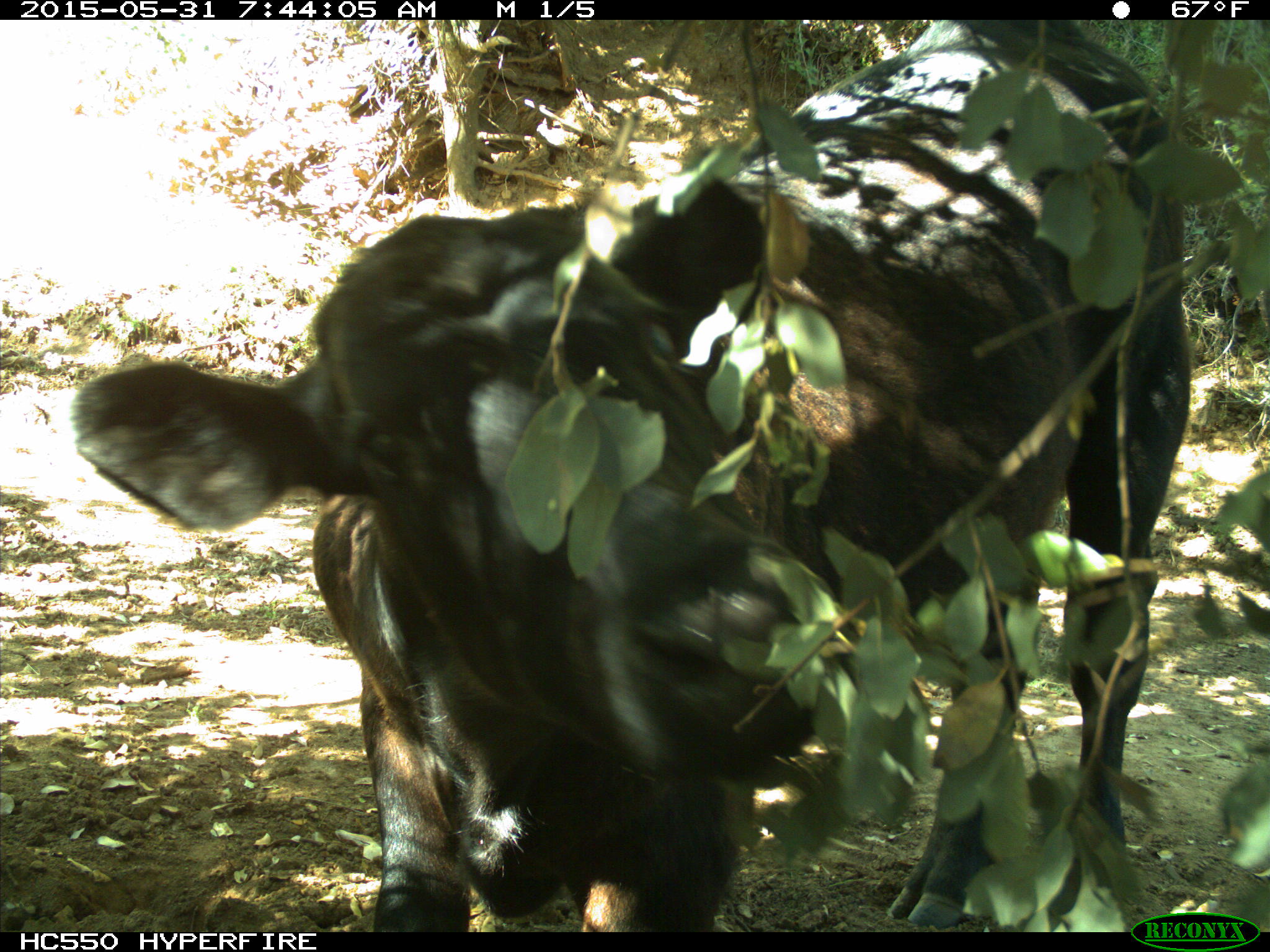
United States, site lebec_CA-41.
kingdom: Animalia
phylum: Chordata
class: Mammalia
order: Artiodactyla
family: Bovidae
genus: Bos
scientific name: Bos taurus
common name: domestic cow